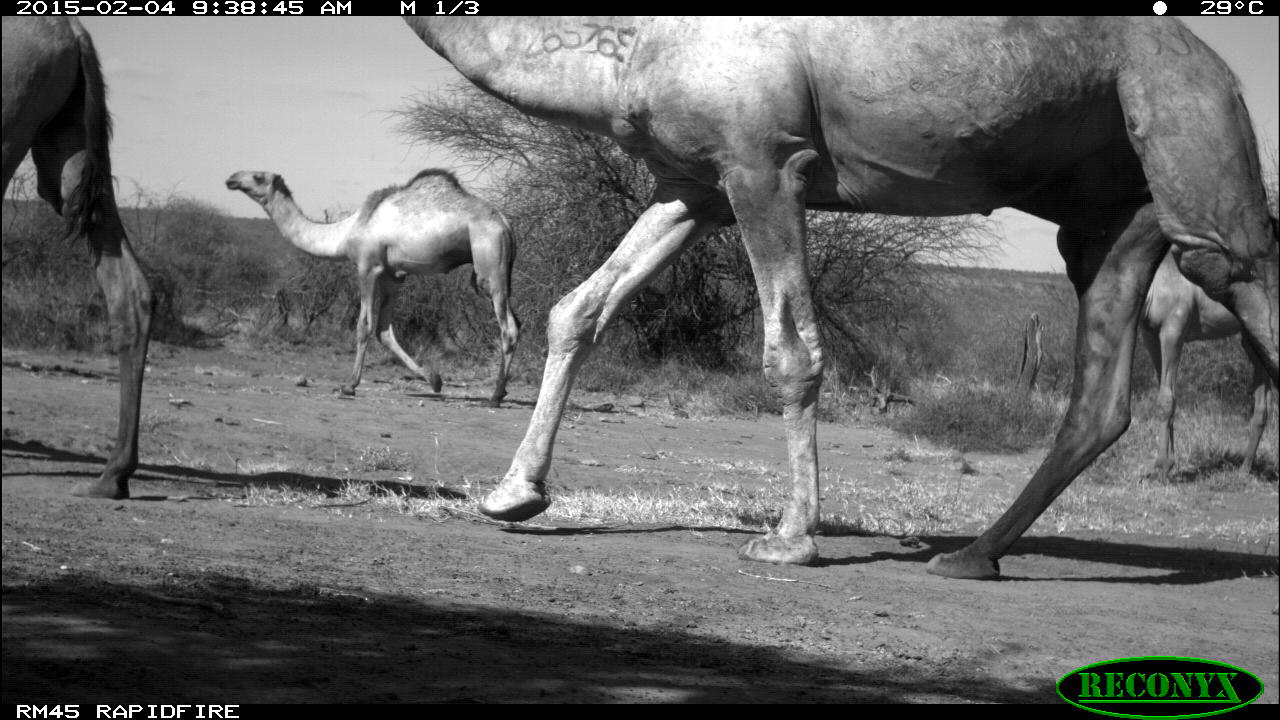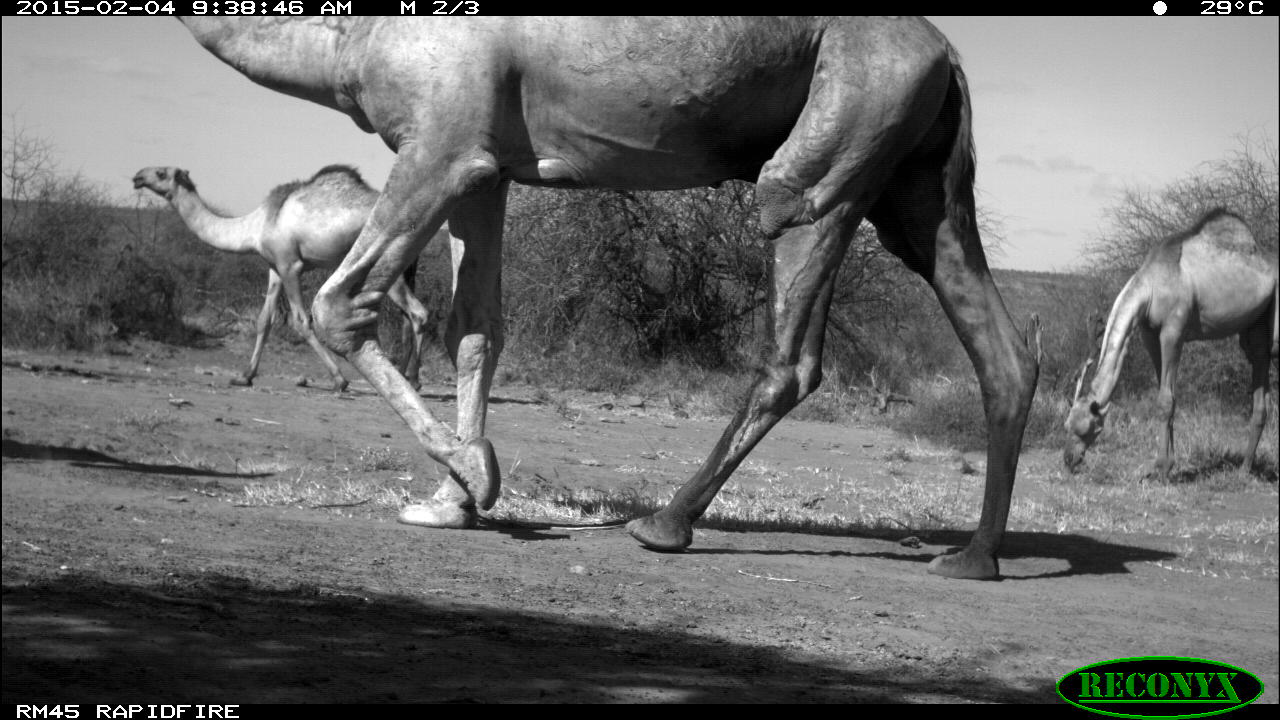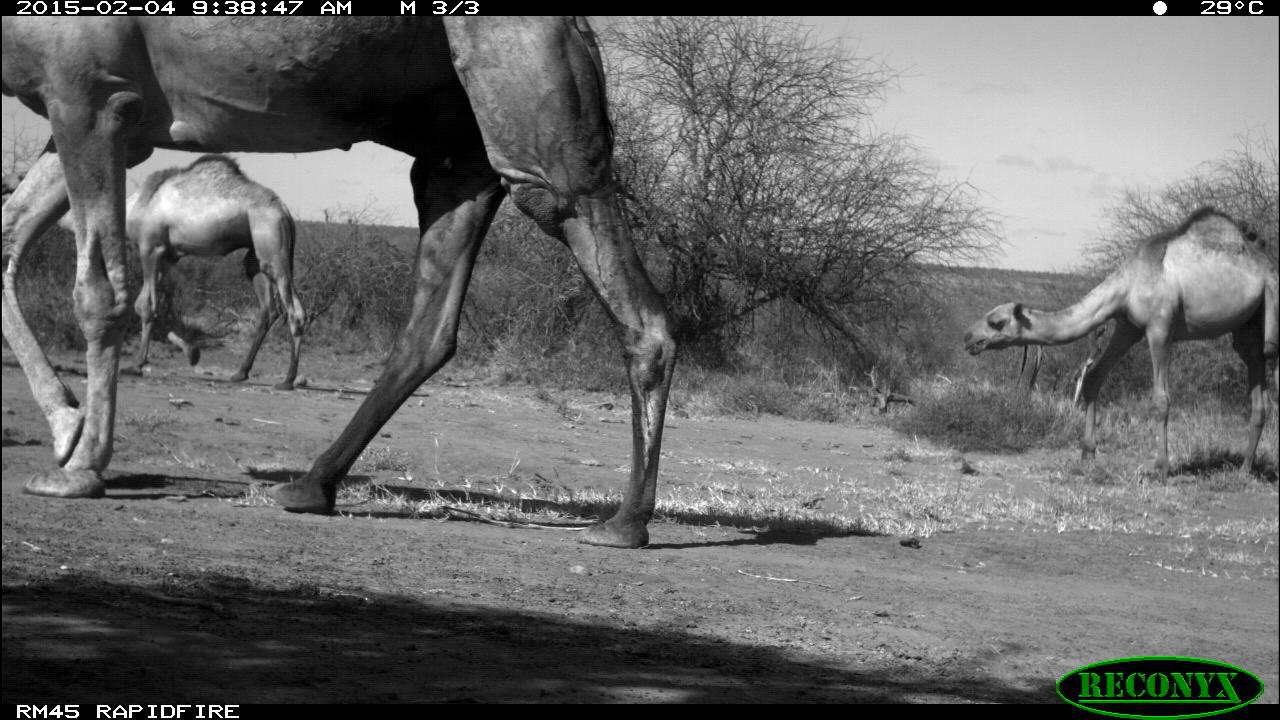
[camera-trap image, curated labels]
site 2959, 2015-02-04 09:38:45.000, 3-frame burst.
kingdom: Animalia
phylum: Chordata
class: Mammalia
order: Artiodactyla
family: Camelidae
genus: Camelus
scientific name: Camelus dromedarius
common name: dromedary camel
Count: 4.